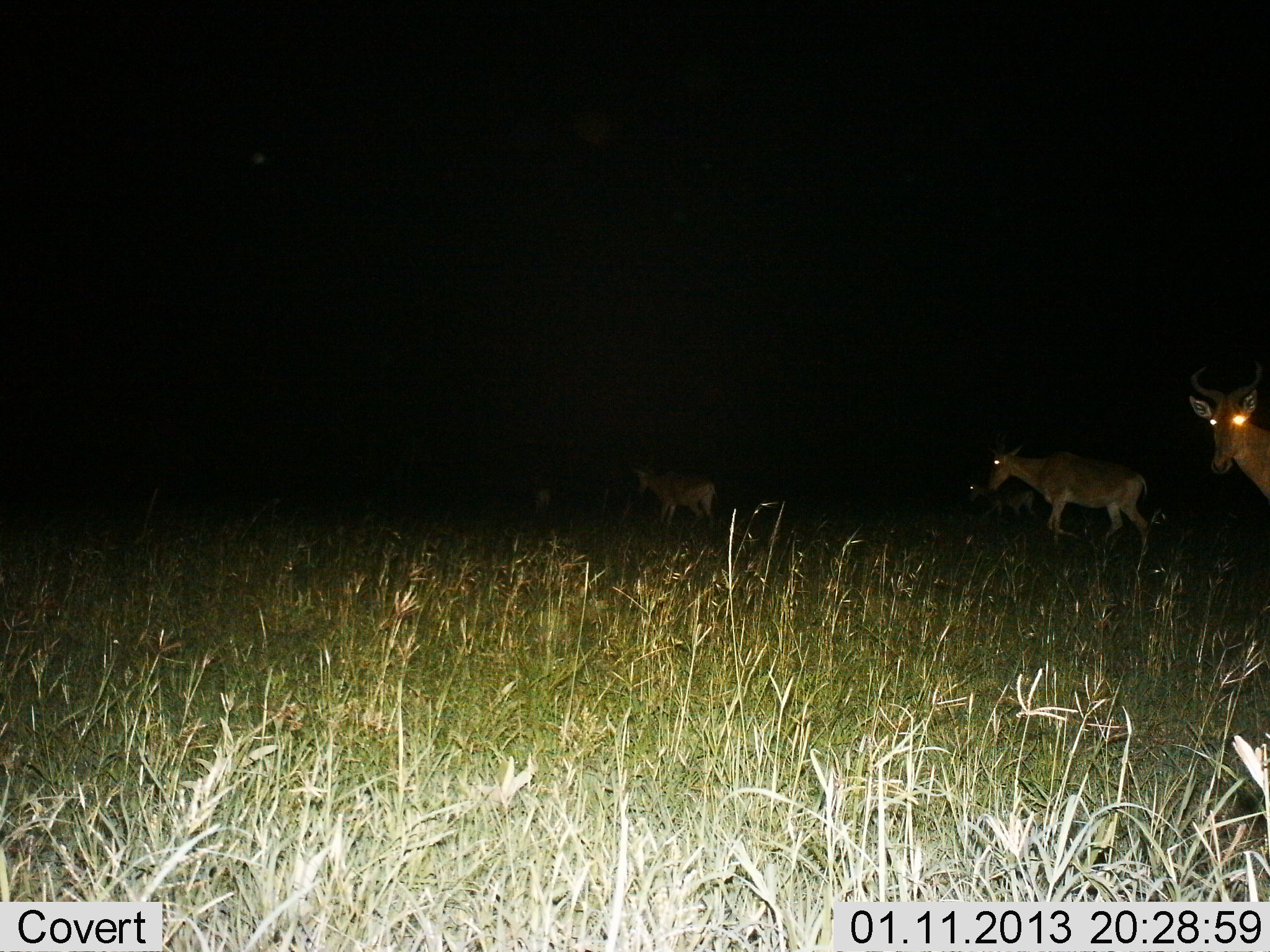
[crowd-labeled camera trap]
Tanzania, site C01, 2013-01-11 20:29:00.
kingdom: Animalia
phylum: Chordata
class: Mammalia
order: Artiodactyla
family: Bovidae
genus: Alcelaphus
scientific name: Alcelaphus buselaphus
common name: hartebeest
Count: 4.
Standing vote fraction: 23%.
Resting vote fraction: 0%.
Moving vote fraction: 81%.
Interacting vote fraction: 0%.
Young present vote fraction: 6%.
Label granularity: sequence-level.